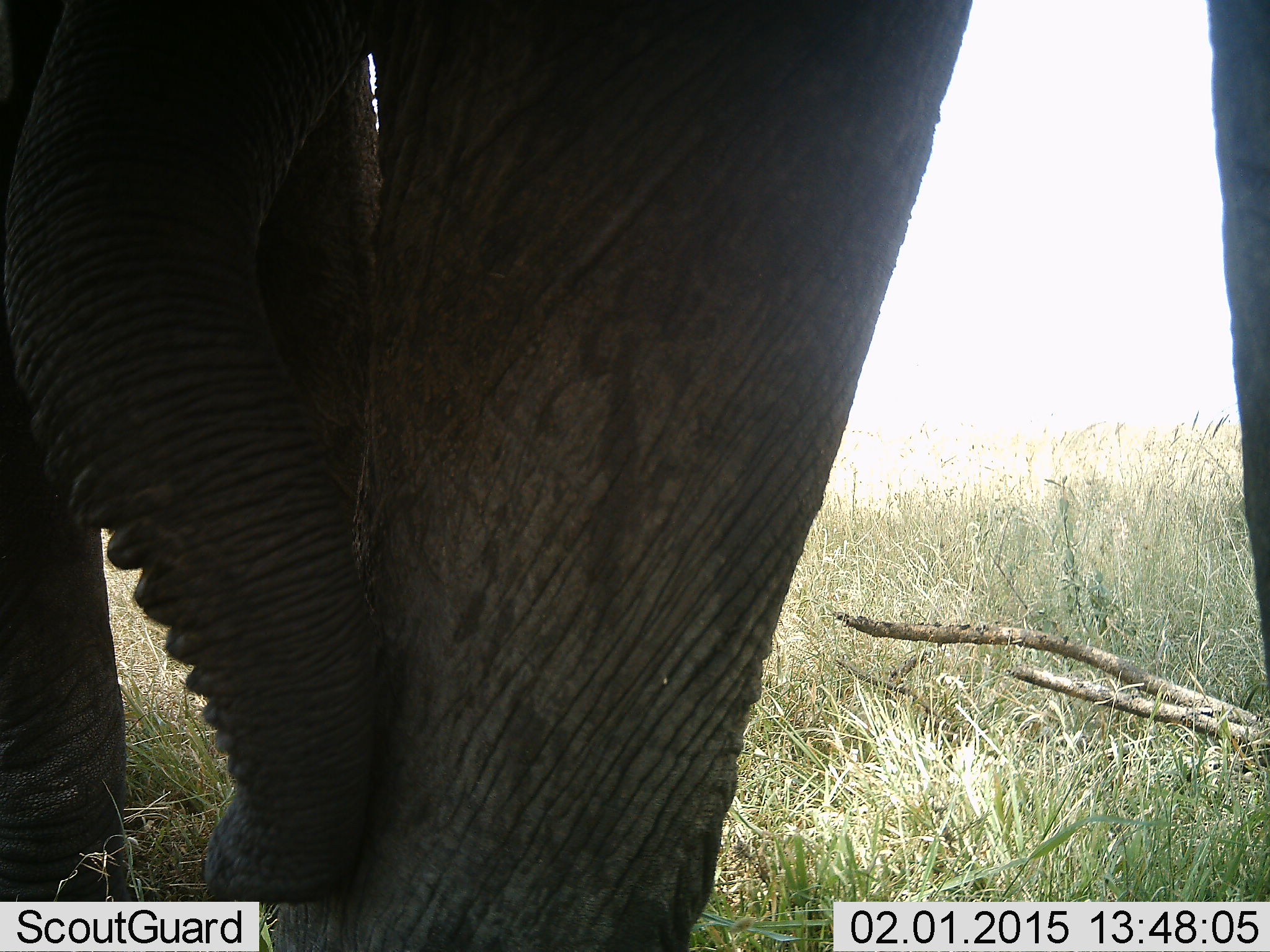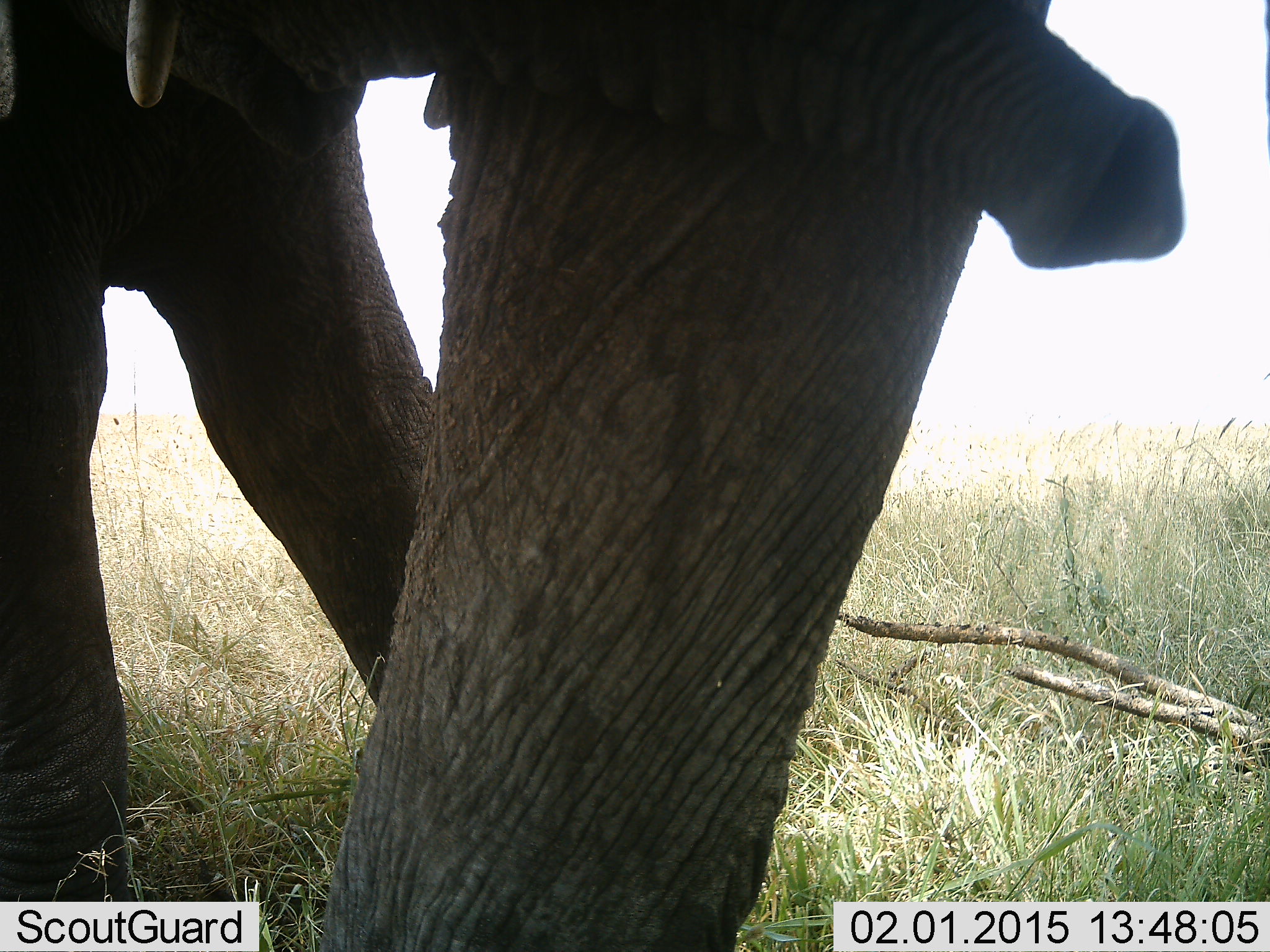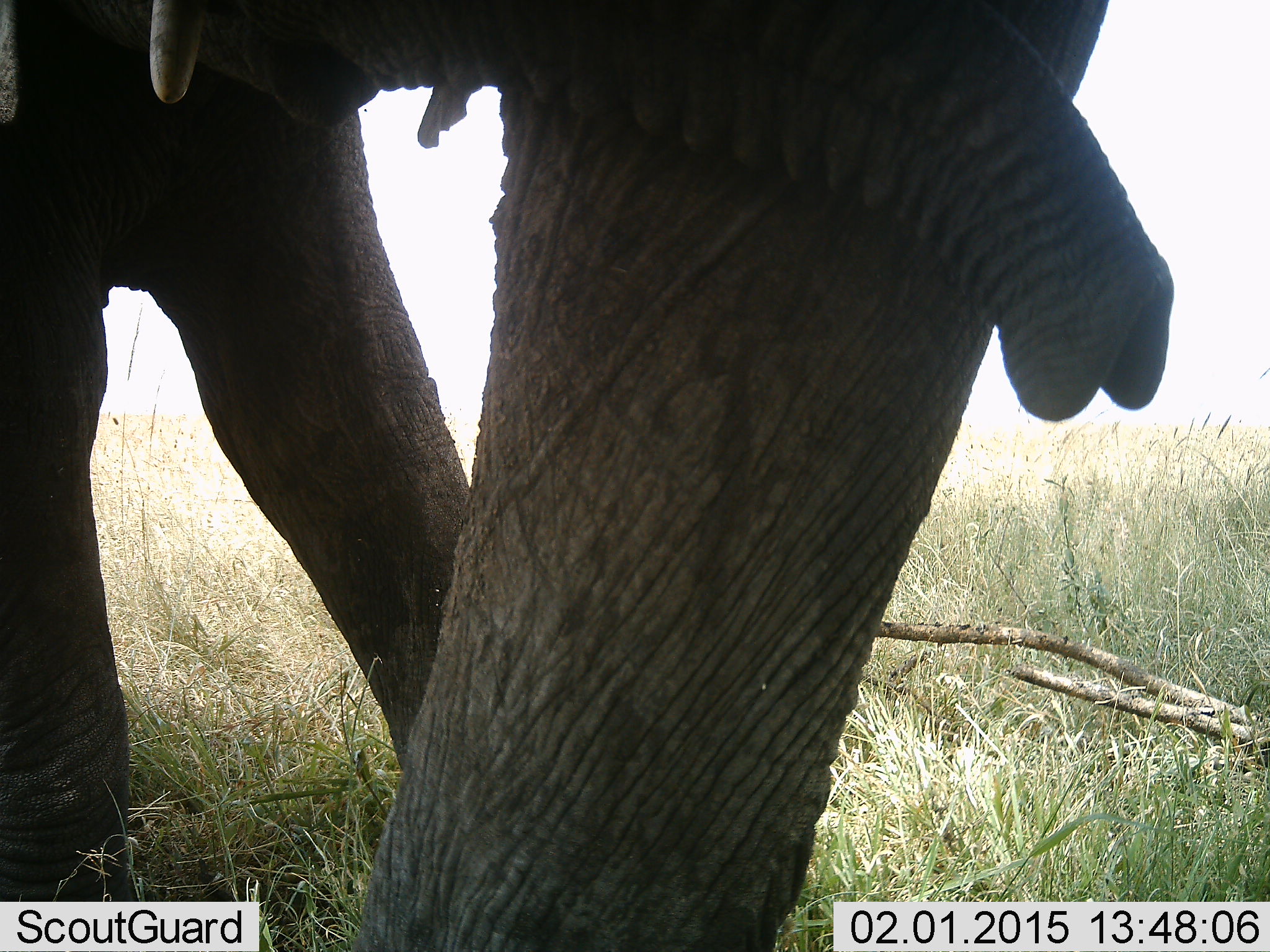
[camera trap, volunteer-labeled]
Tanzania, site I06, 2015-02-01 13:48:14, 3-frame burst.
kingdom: Animalia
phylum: Chordata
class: Mammalia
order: Proboscidea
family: Elephantidae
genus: Loxodonta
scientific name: Loxodonta africana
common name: african bush elephant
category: elephant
Elephant (african bush elephant) (Loxodonta africana), count 1. Behavior (volunteer vote fractions): standing 60%, resting 0%, moving 30%, interacting 10%. Young present (vote fraction): 20%. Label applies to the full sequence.